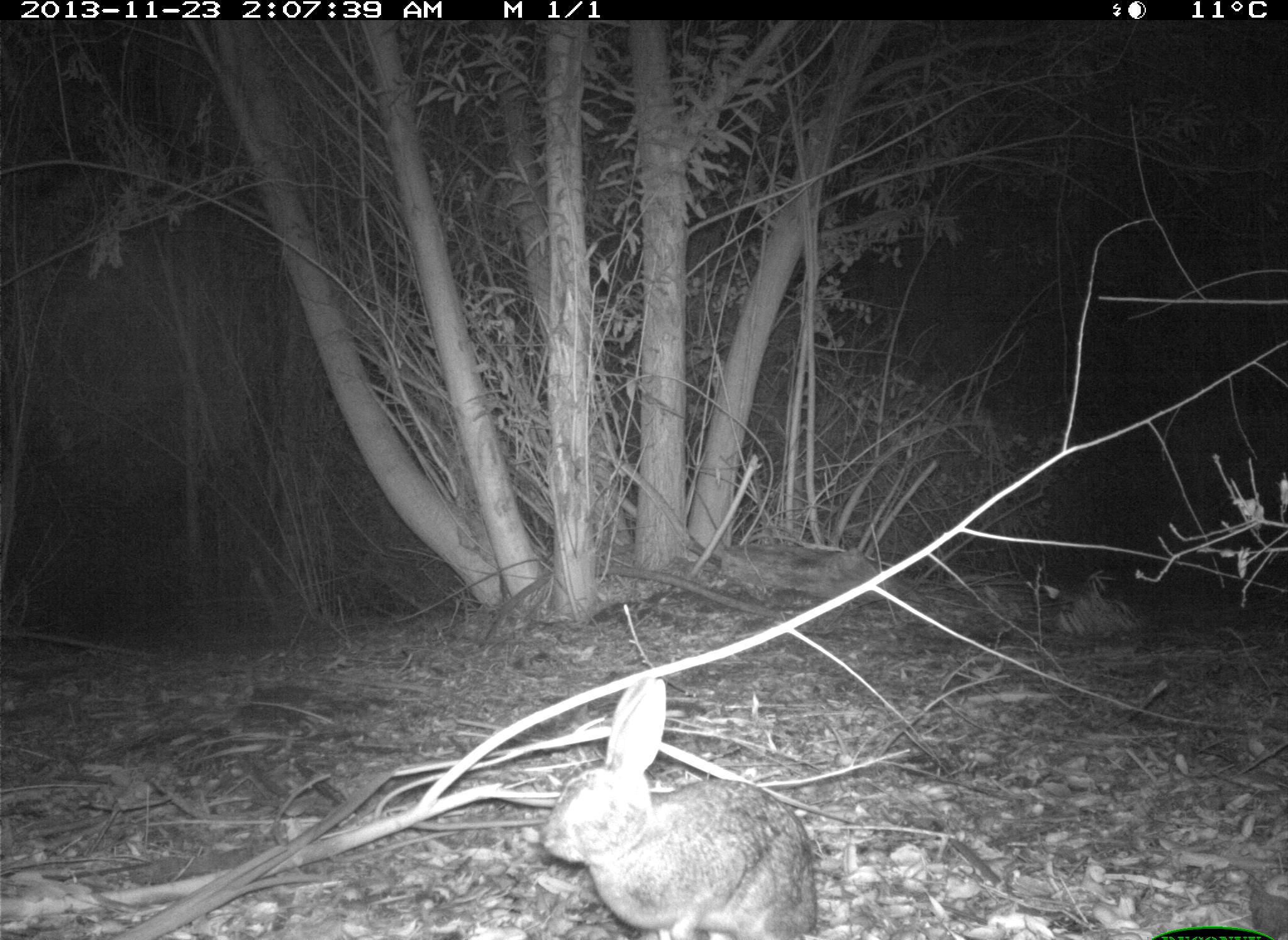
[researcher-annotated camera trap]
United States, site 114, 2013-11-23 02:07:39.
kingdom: Animalia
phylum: Chordata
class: Mammalia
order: Lagomorpha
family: Leporidae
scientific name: Leporidae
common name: rabbits and hares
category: rabbit